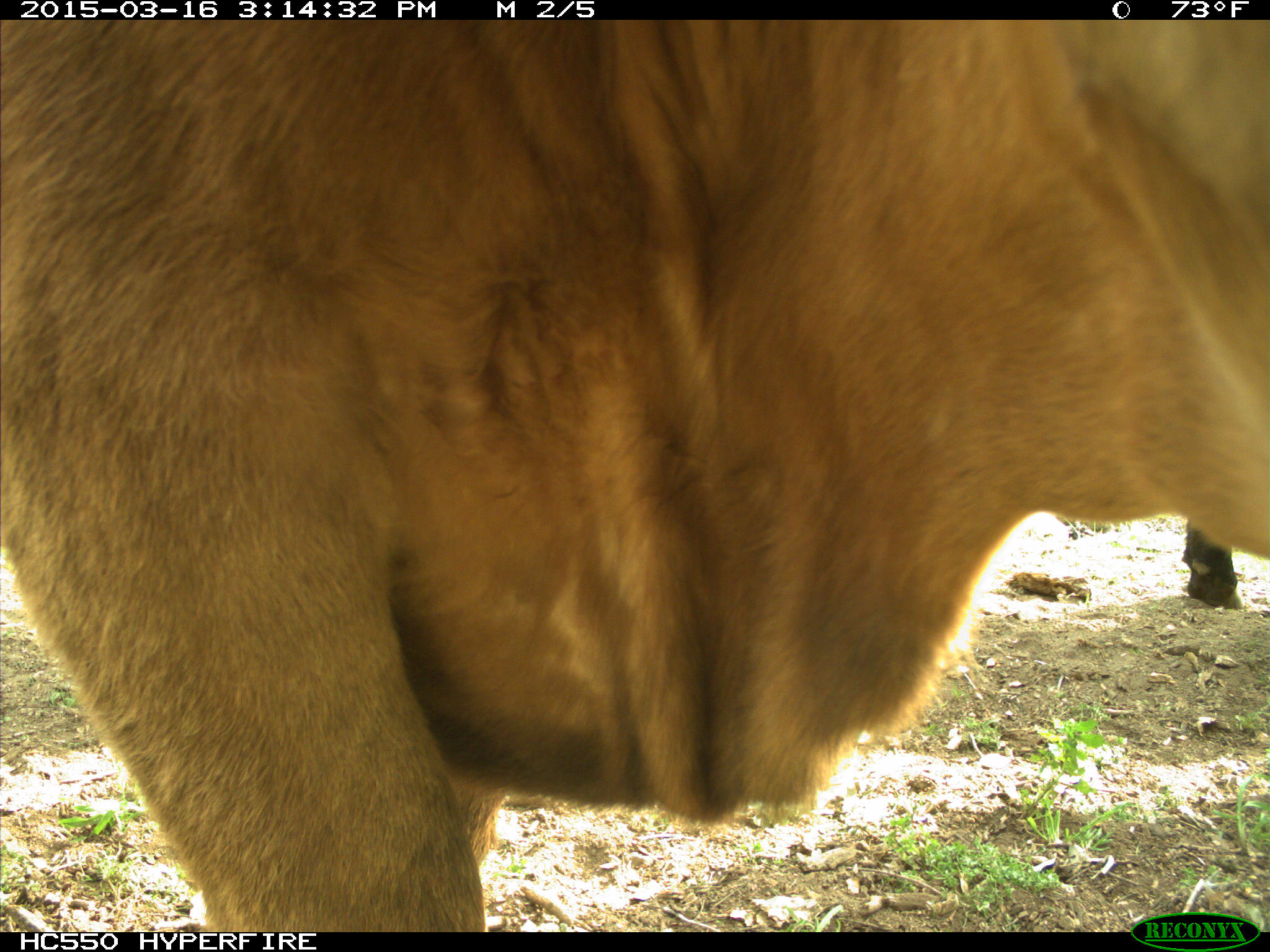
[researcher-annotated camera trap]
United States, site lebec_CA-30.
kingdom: Animalia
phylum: Chordata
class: Mammalia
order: Artiodactyla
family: Bovidae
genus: Bos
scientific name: Bos taurus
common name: domestic cow